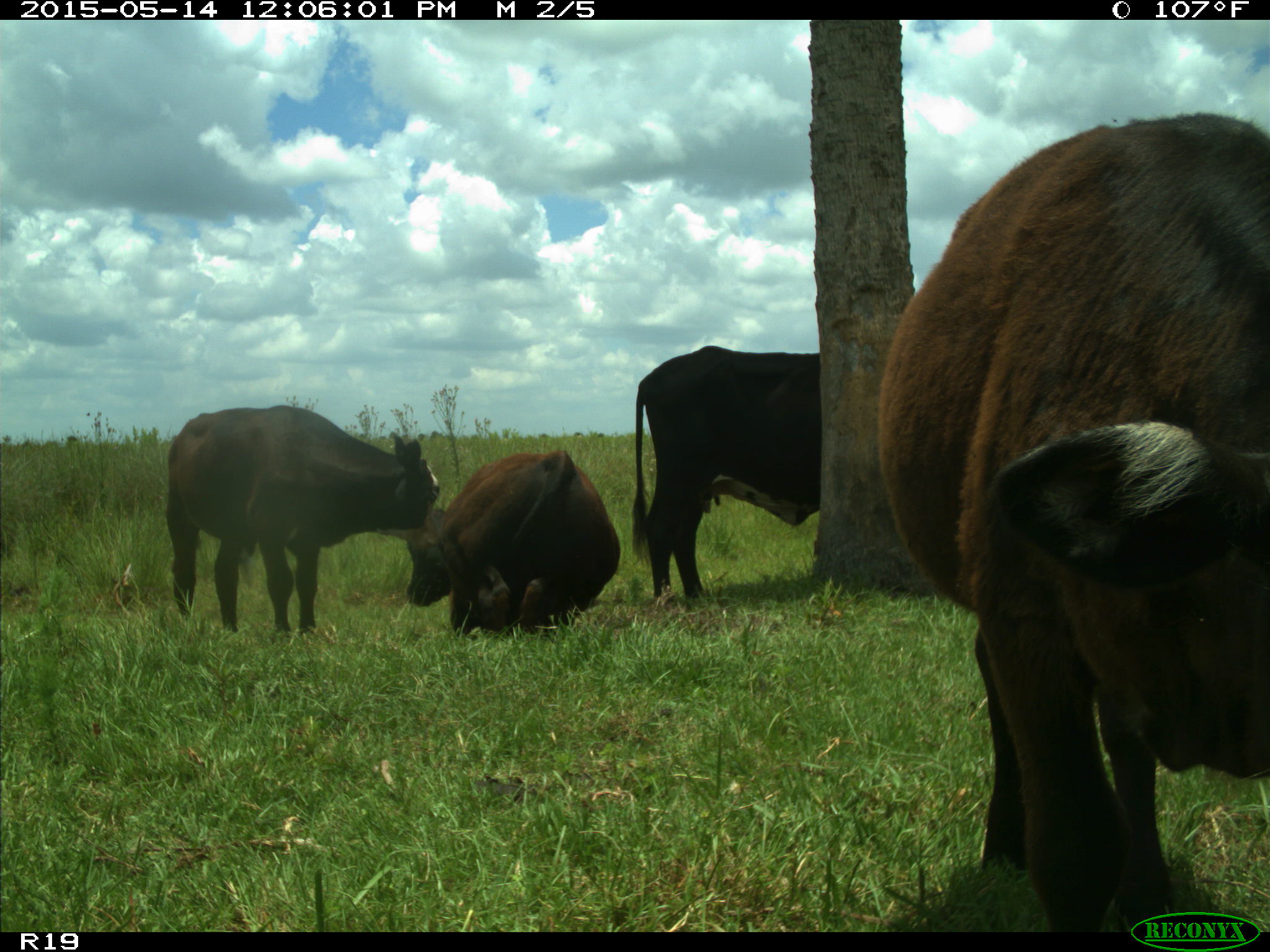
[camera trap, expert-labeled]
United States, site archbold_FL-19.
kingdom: Animalia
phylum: Chordata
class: Mammalia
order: Artiodactyla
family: Bovidae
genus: Bos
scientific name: Bos taurus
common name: domestic cow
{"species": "Bos taurus (domestic cow)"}